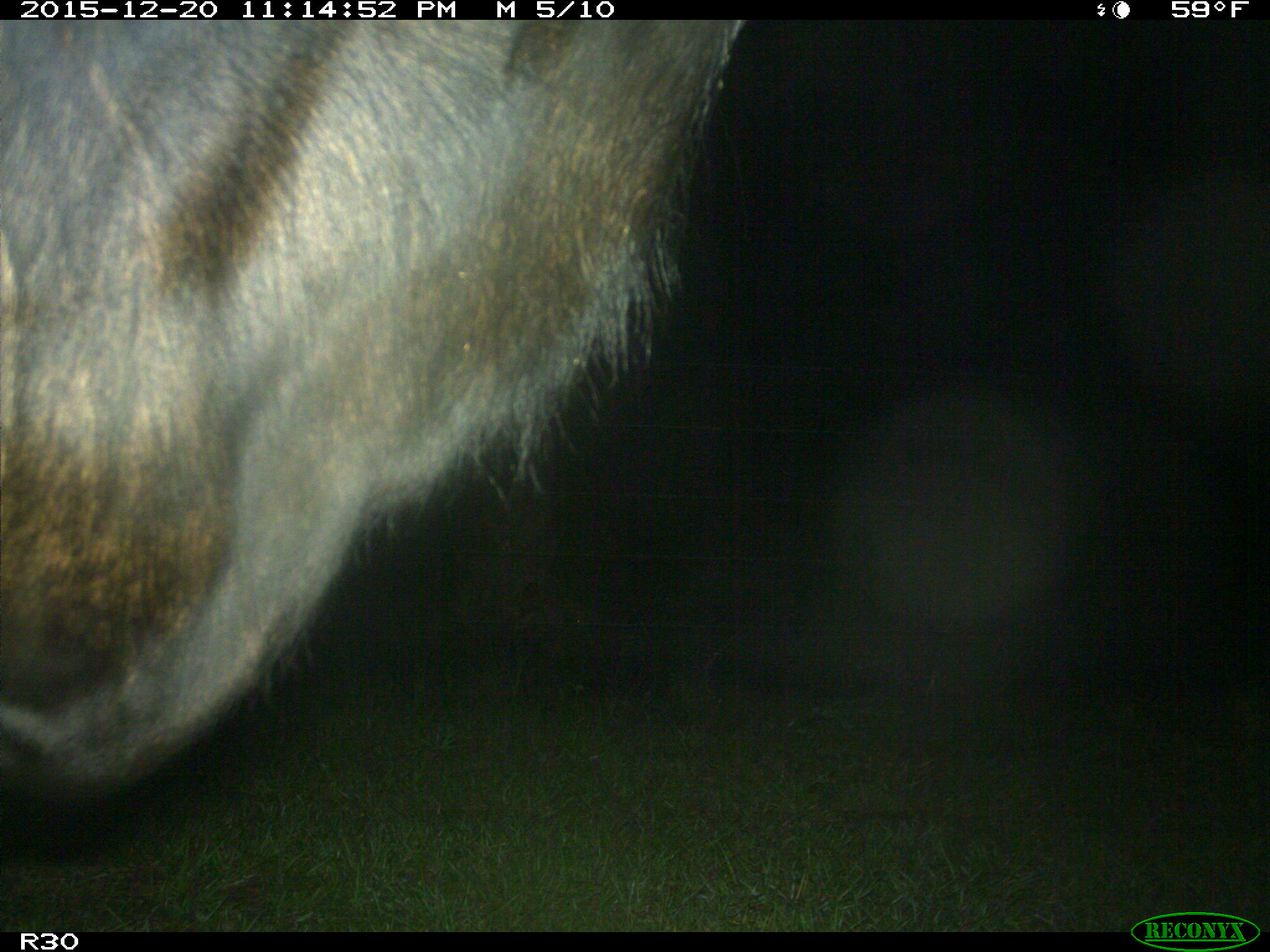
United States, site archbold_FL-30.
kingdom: Animalia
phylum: Chordata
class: Mammalia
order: Artiodactyla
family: Bovidae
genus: Bos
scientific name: Bos taurus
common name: domestic cow